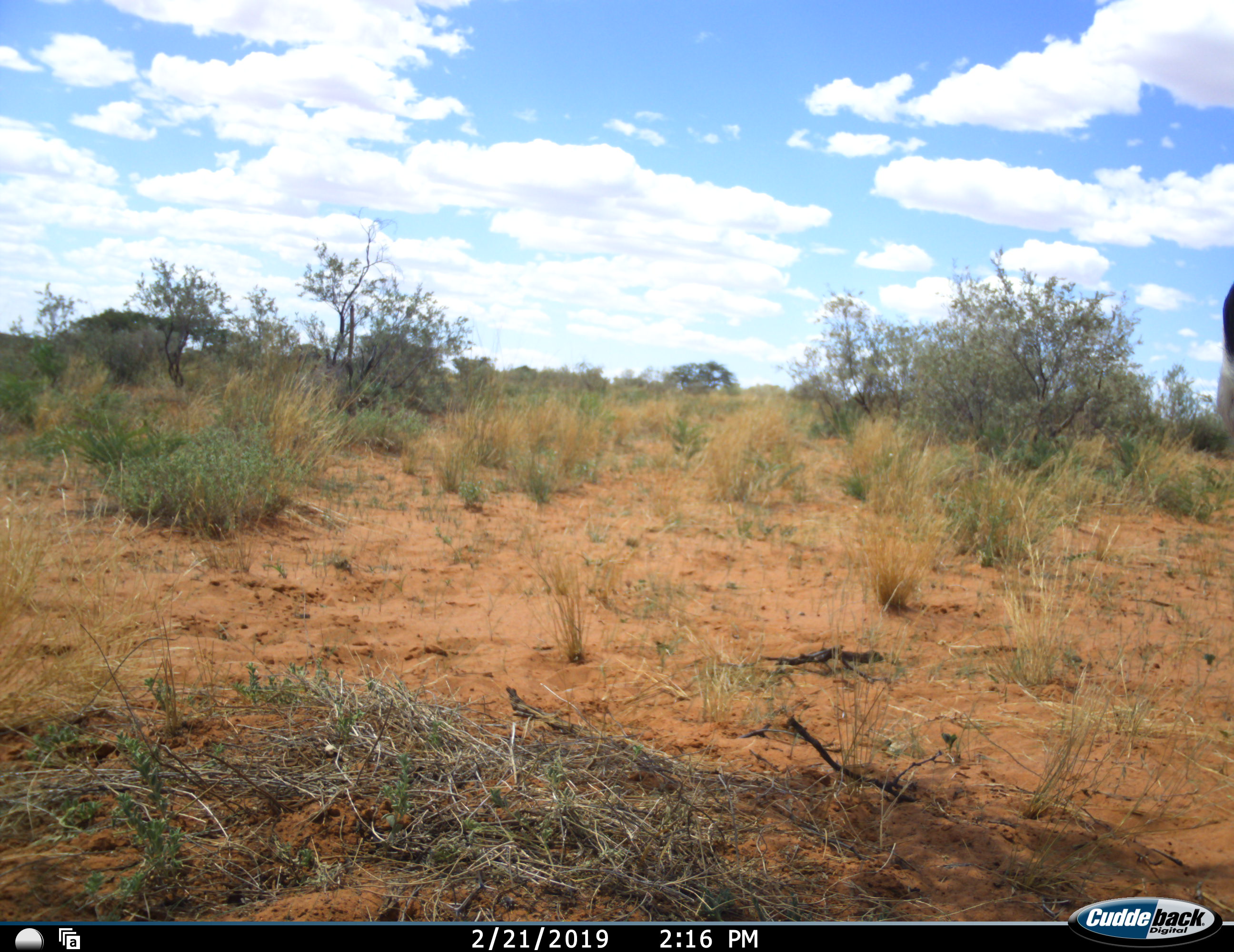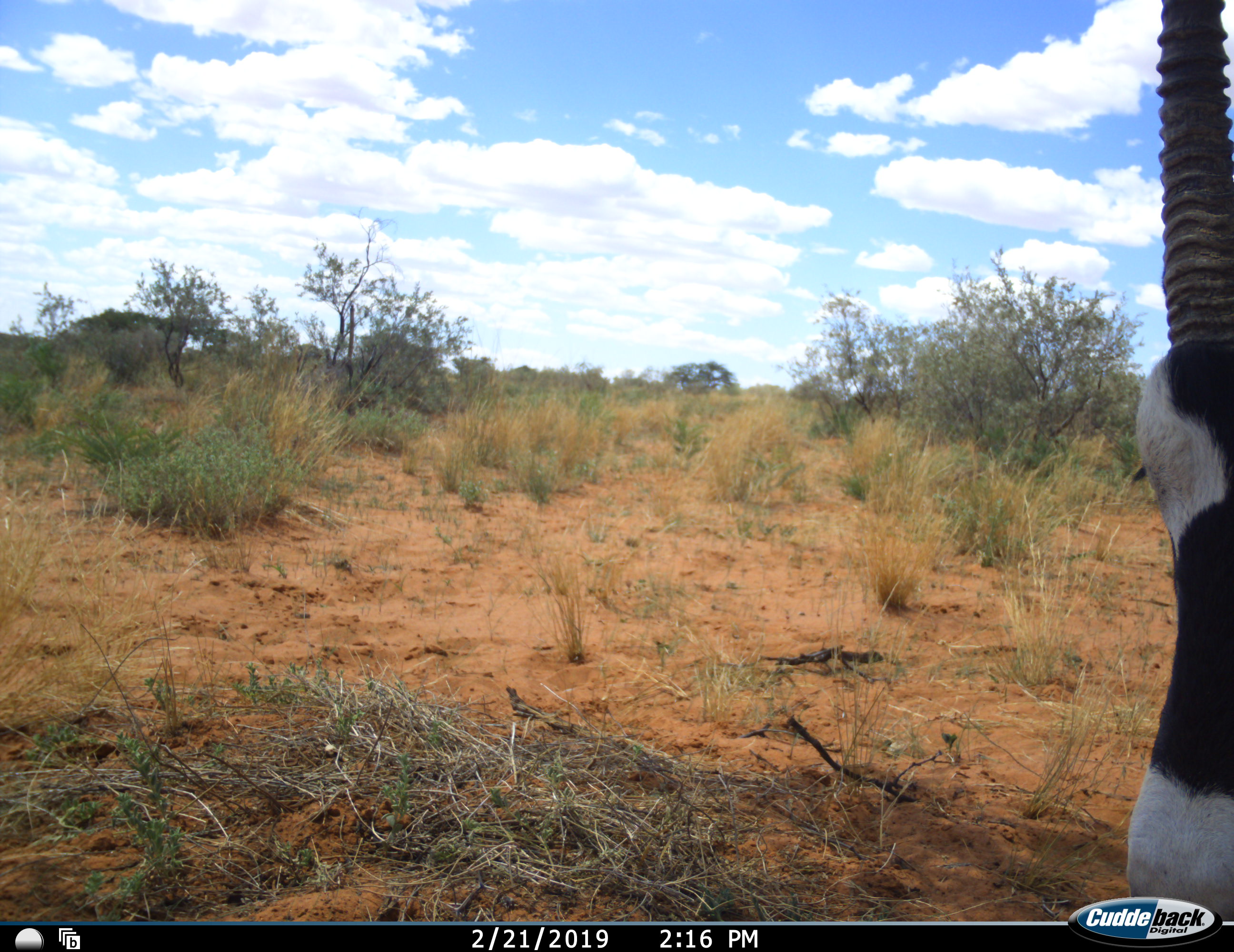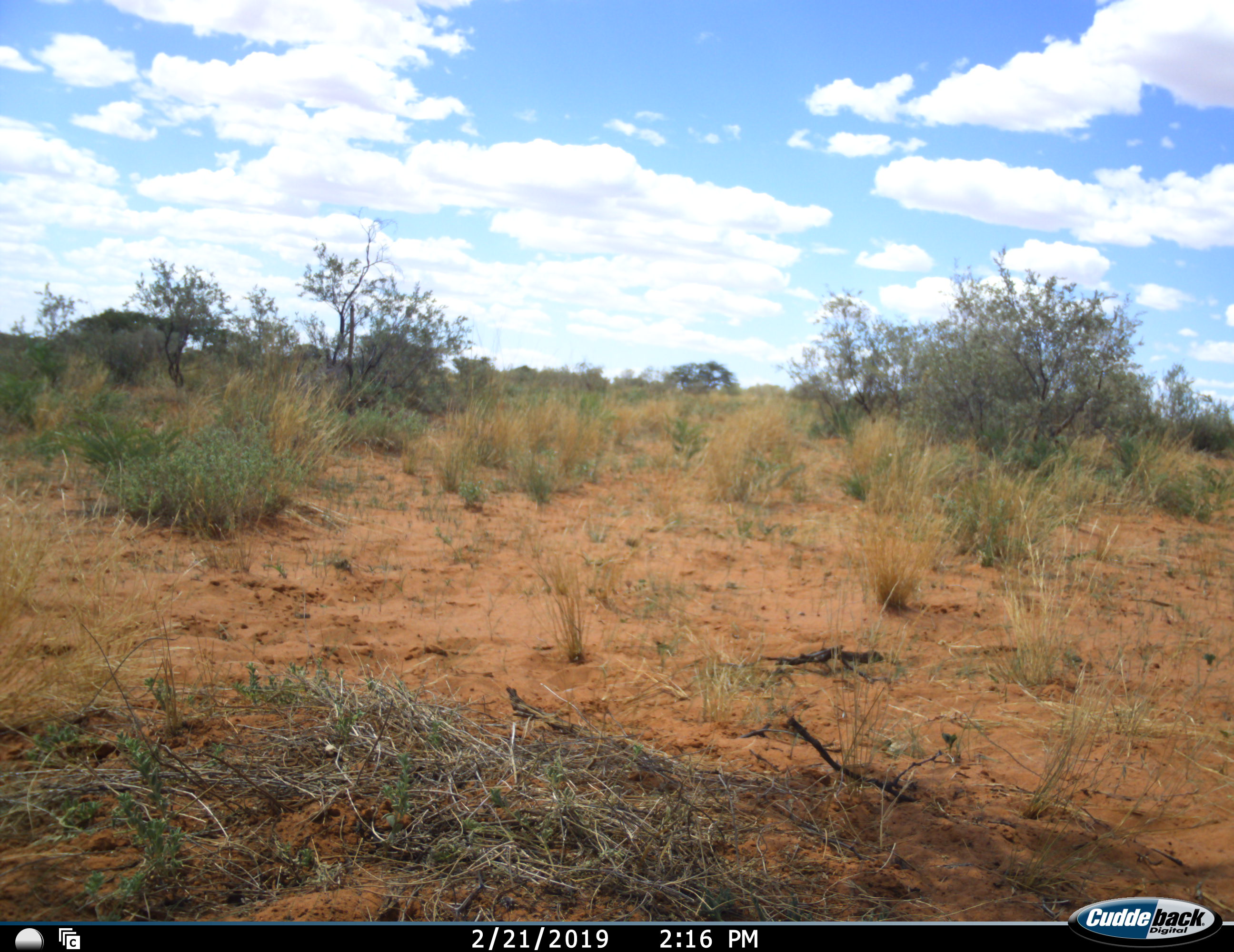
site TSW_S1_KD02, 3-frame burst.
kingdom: Animalia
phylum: Chordata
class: Mammalia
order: Artiodactyla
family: Bovidae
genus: Oryx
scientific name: Oryx gazella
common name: gemsbok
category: oryx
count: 1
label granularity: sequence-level